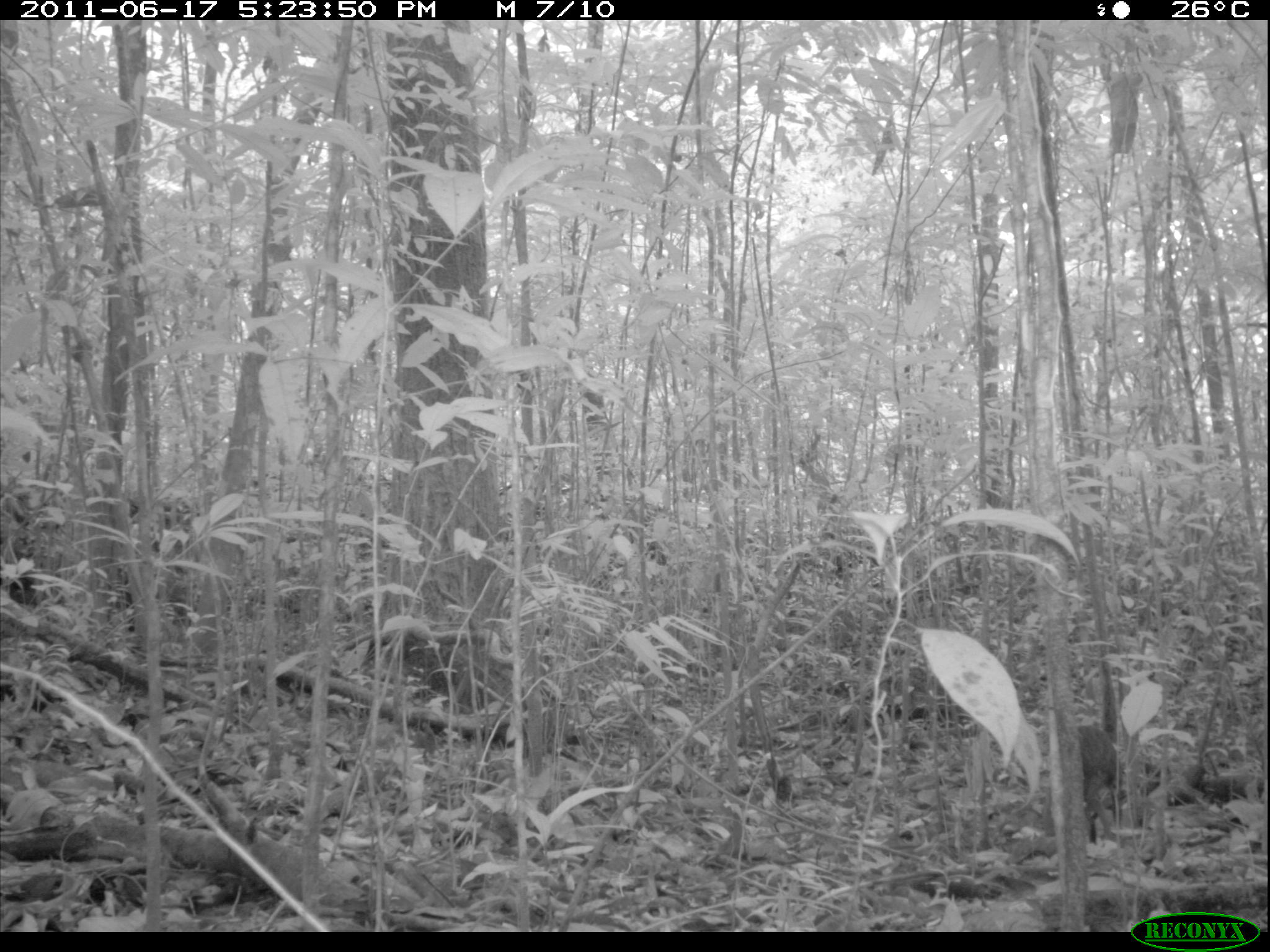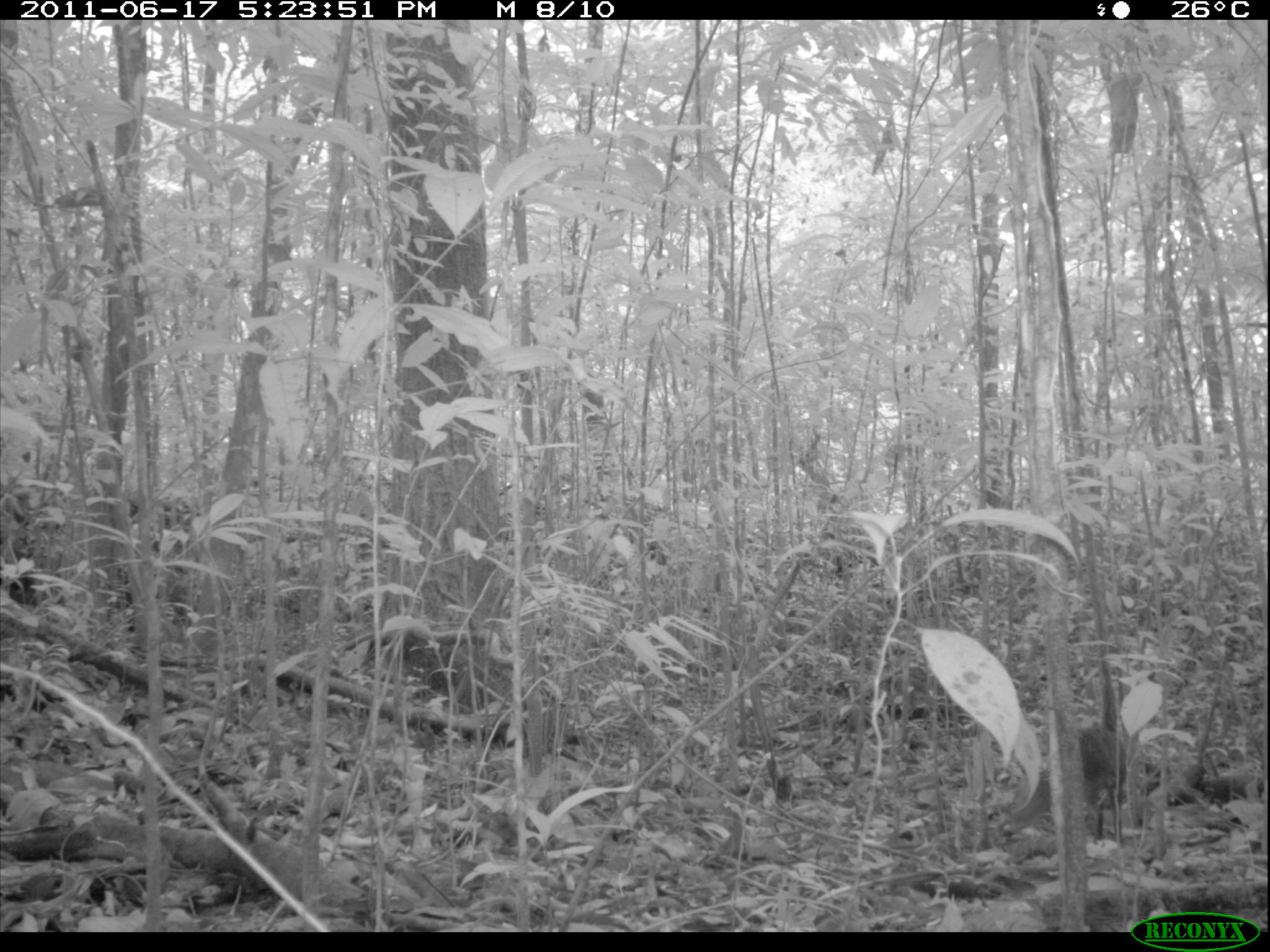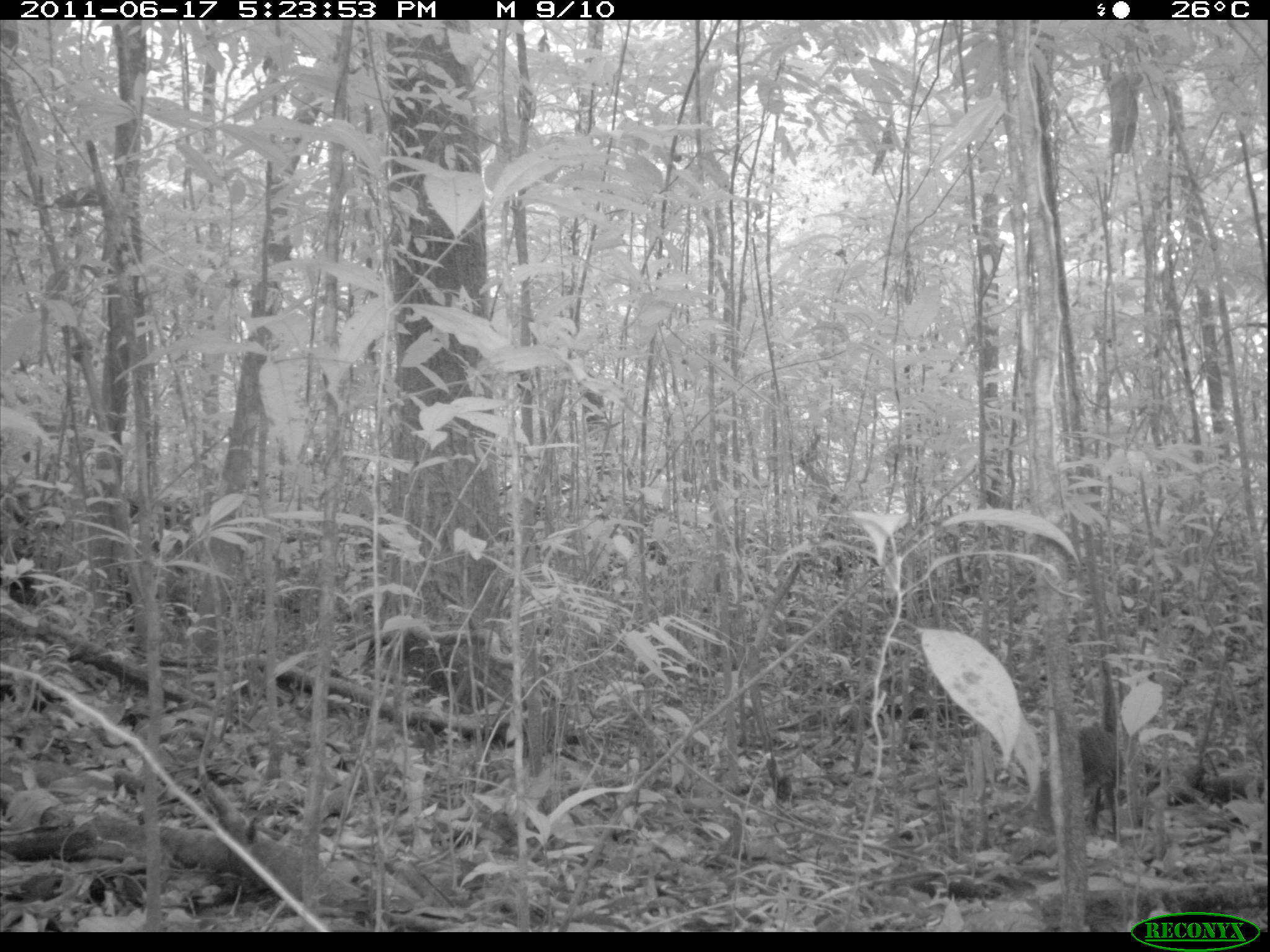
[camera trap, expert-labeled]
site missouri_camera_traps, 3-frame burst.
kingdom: Animalia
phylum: Chordata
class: Mammalia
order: Rodentia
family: Dasyproctidae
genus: Dasyprocta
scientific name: Dasyprocta coibae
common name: coiban agouti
Coiban agouti (Dasyprocta coibae). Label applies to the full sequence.